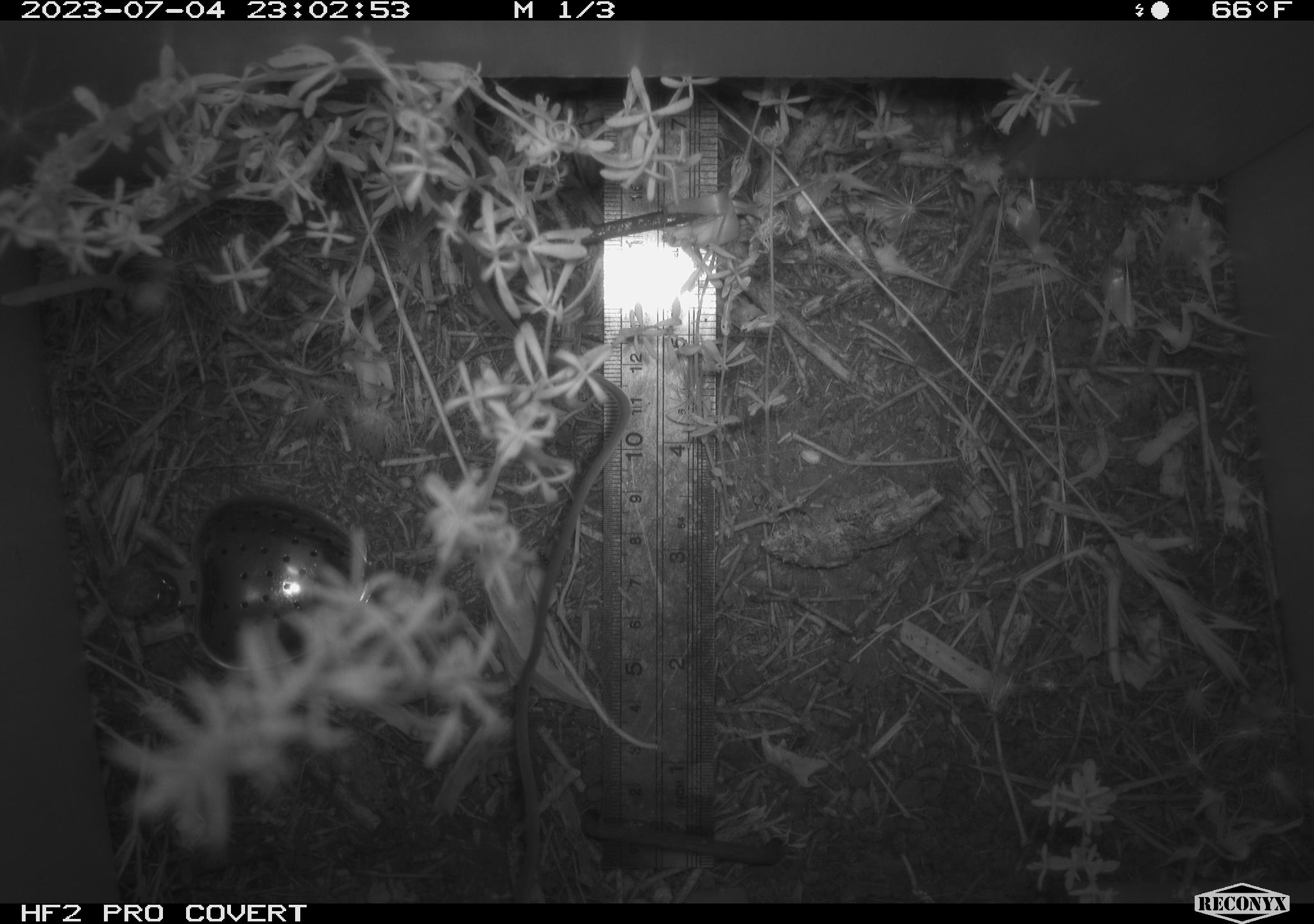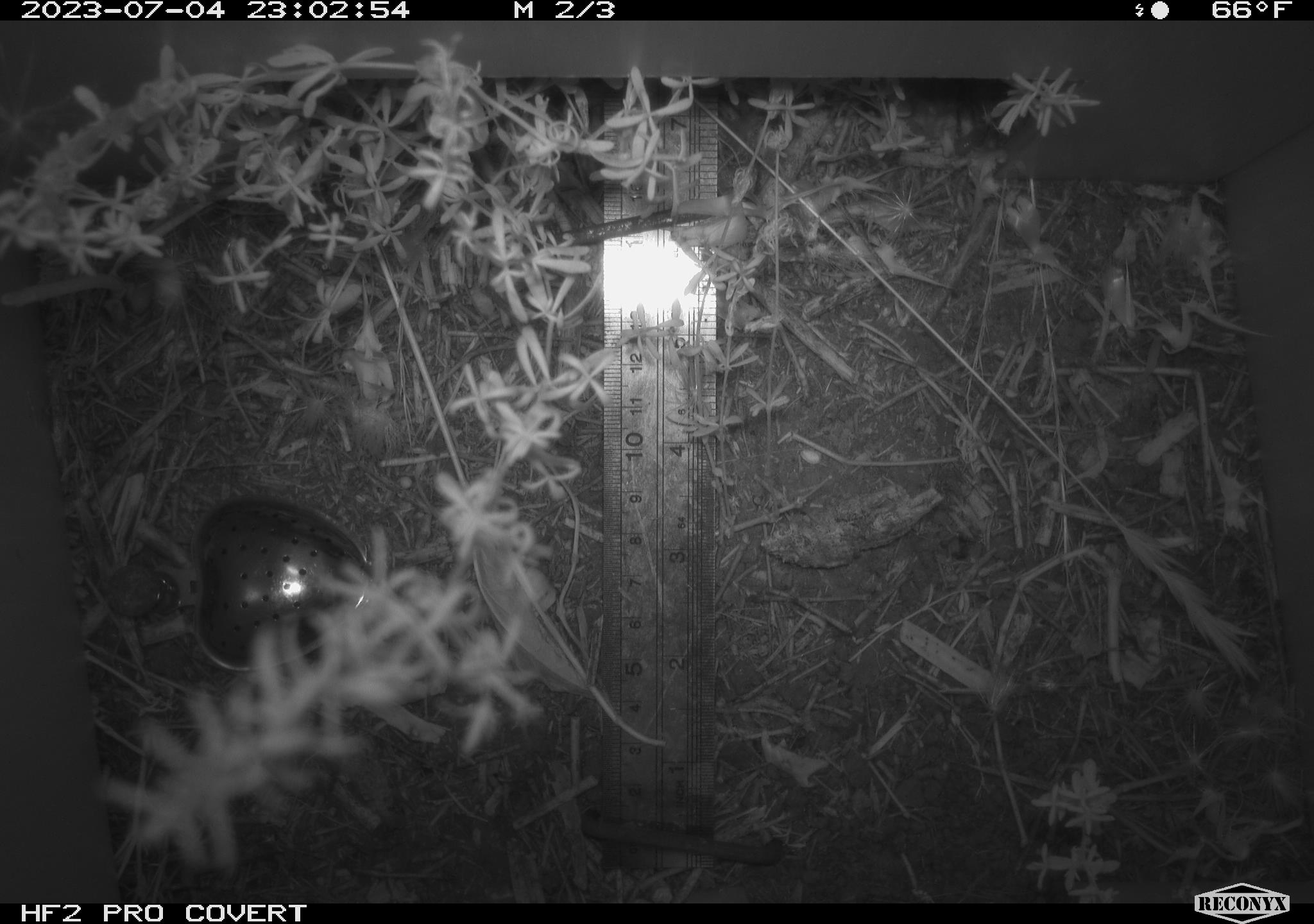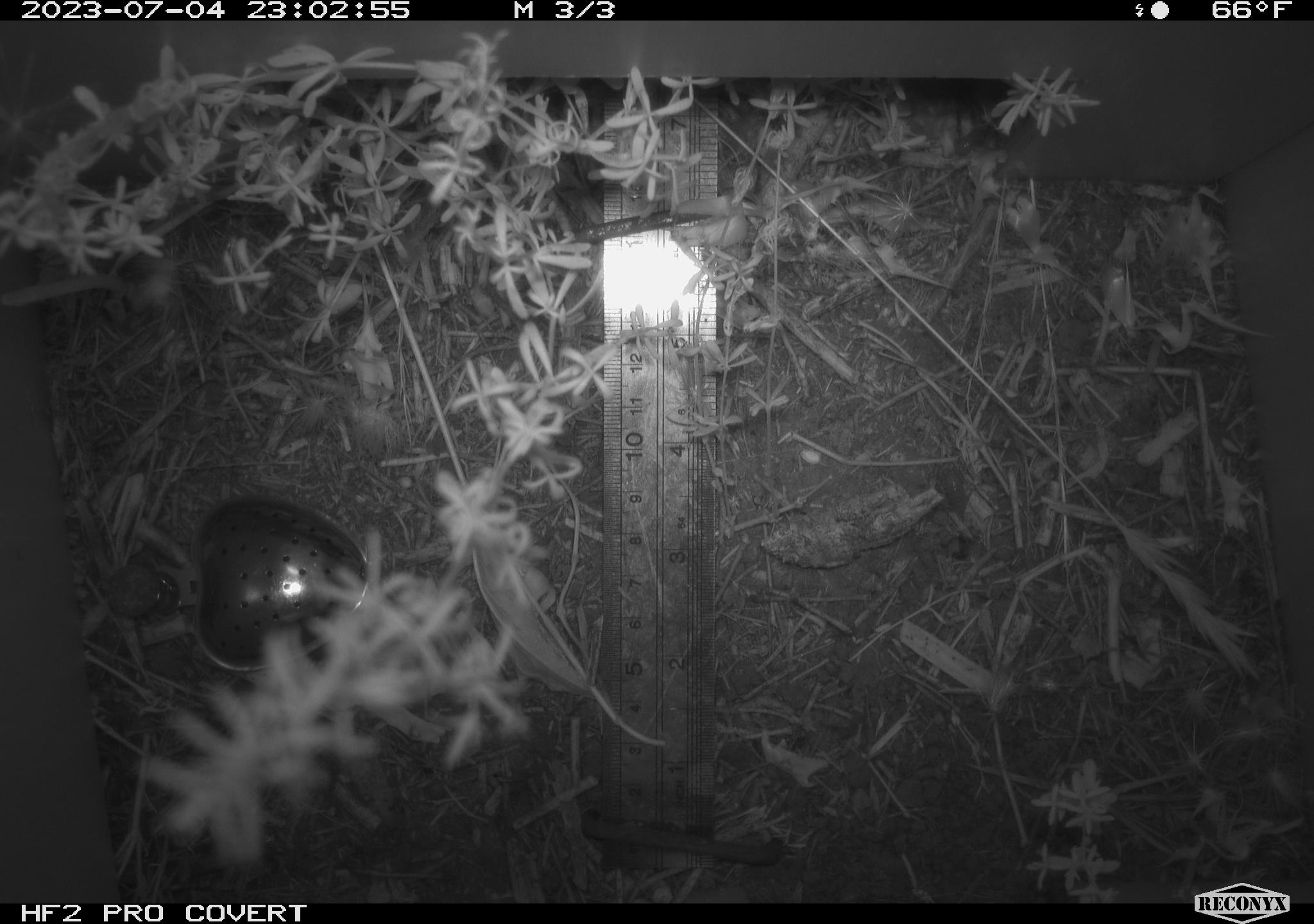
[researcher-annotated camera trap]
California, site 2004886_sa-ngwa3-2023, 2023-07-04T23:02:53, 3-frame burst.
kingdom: Animalia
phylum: Chordata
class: Mammalia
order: Rodentia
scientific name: Rodentia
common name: mouse species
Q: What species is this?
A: Mouse species (Rodentia).